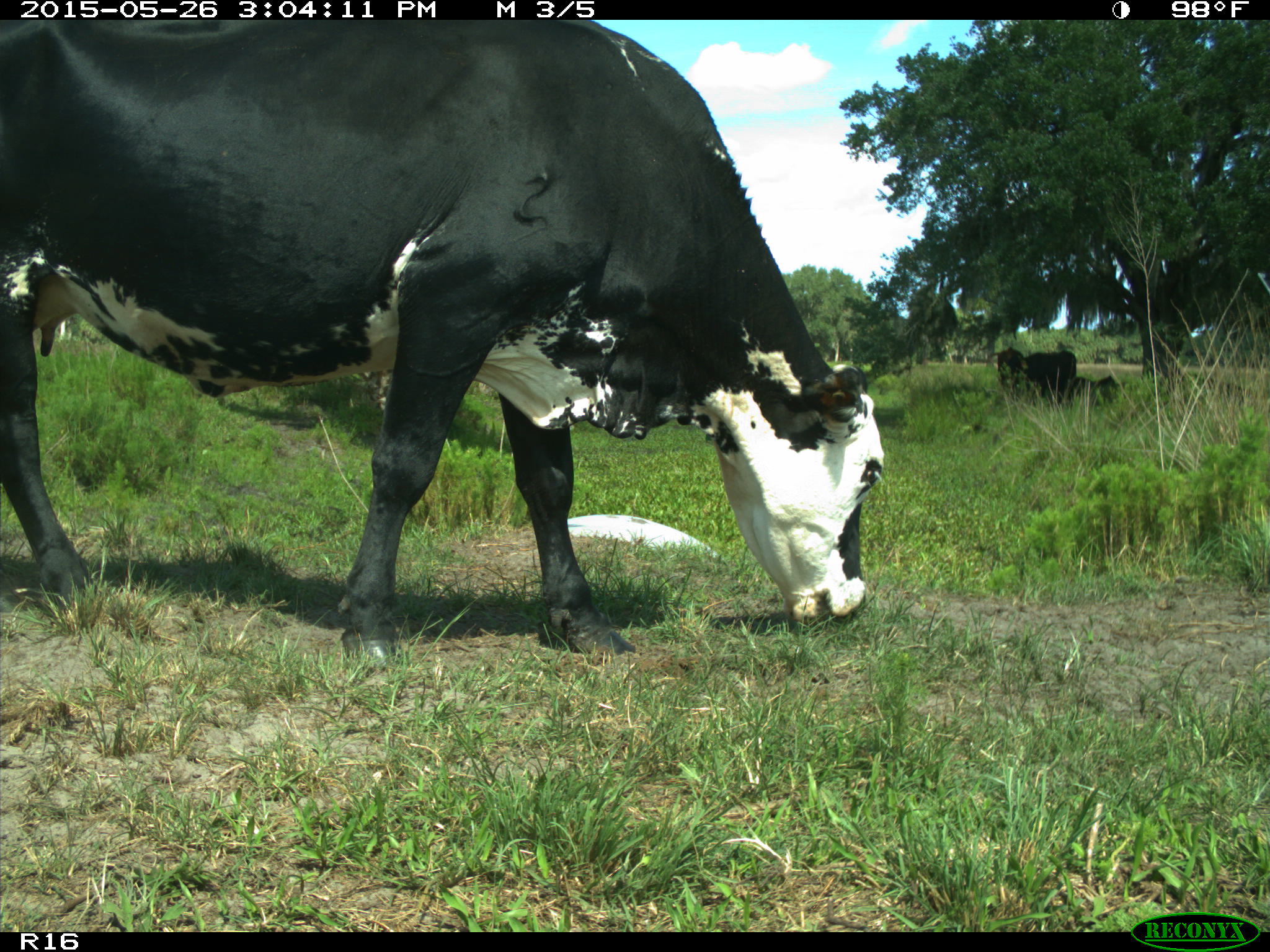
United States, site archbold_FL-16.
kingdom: Animalia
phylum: Chordata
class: Mammalia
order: Artiodactyla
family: Bovidae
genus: Bos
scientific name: Bos taurus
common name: domestic cow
Bos taurus (domestic cow).